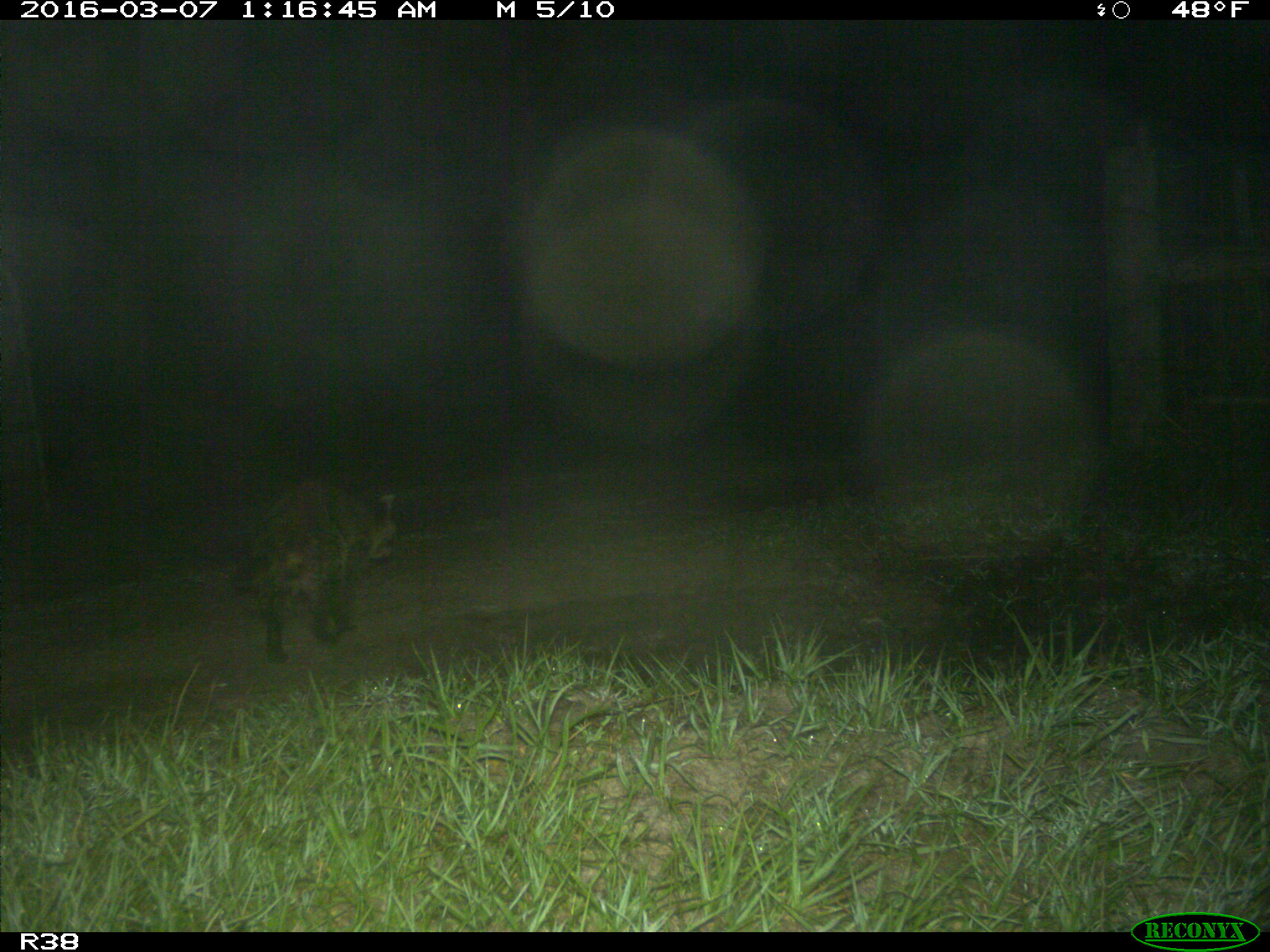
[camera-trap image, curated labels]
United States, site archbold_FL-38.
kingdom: Animalia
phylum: Chordata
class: Mammalia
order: Carnivora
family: Procyonidae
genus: Procyon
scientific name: Procyon lotor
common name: common raccoon